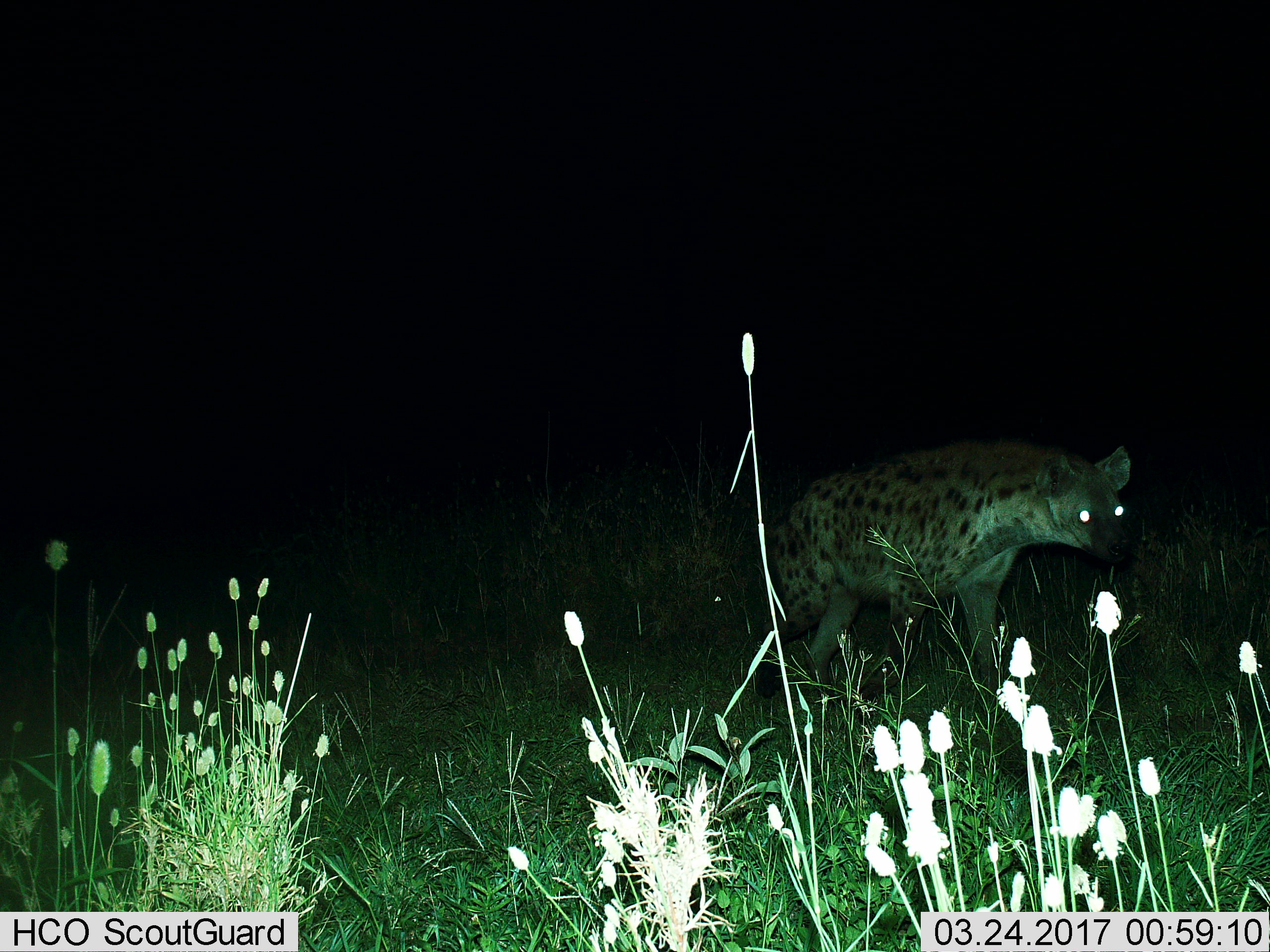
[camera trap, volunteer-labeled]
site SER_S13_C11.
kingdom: Animalia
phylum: Chordata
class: Mammalia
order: Carnivora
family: Hyaenidae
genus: Crocuta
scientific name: Crocuta crocuta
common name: spotted hyena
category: hyenaspotted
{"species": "hyenaspotted (spotted hyena) (Crocuta crocuta)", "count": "1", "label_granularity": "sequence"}